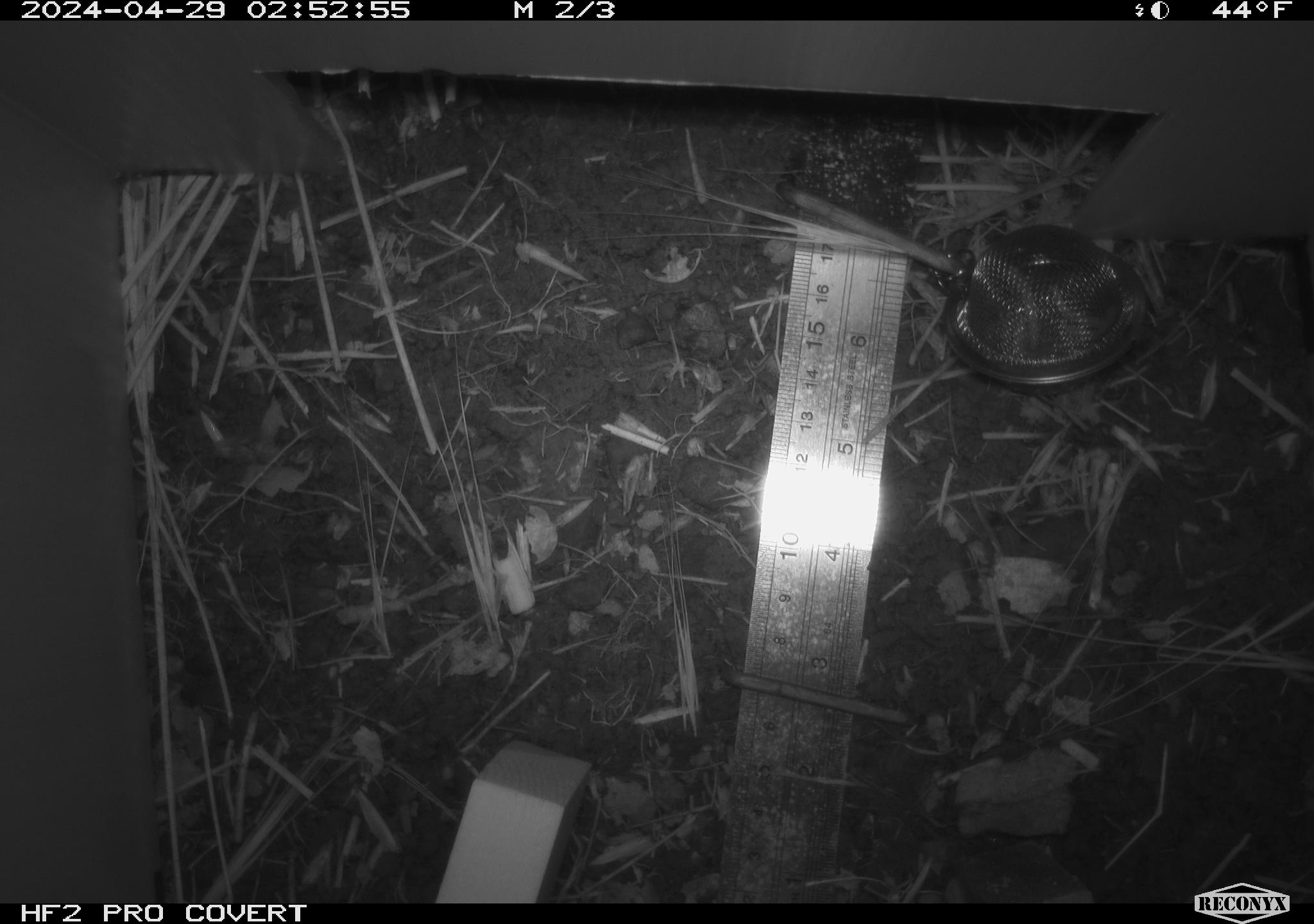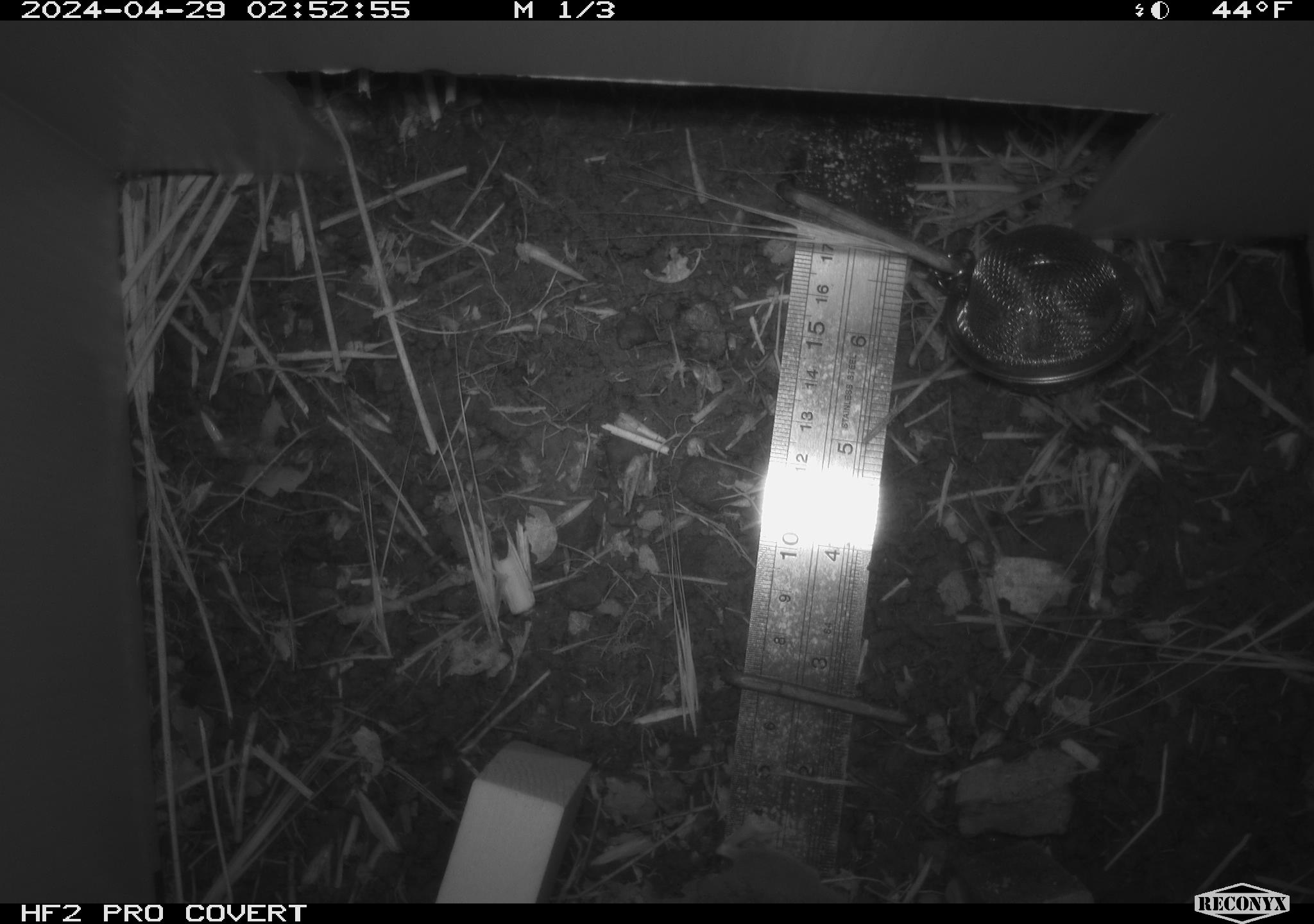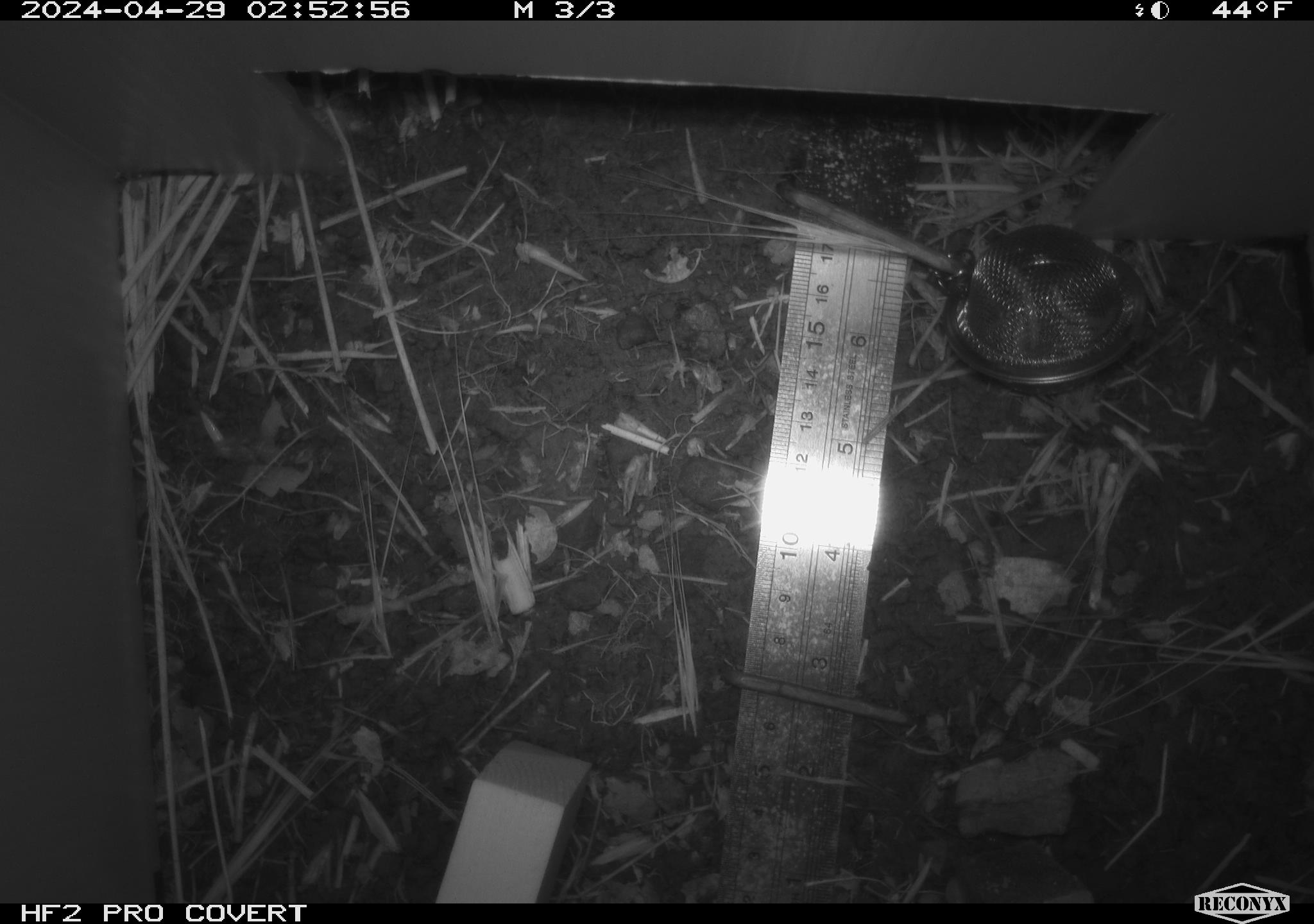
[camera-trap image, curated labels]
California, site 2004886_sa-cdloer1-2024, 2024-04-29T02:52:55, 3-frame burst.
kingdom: Animalia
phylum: Chordata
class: Mammalia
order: Rodentia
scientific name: Rodentia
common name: mouse species